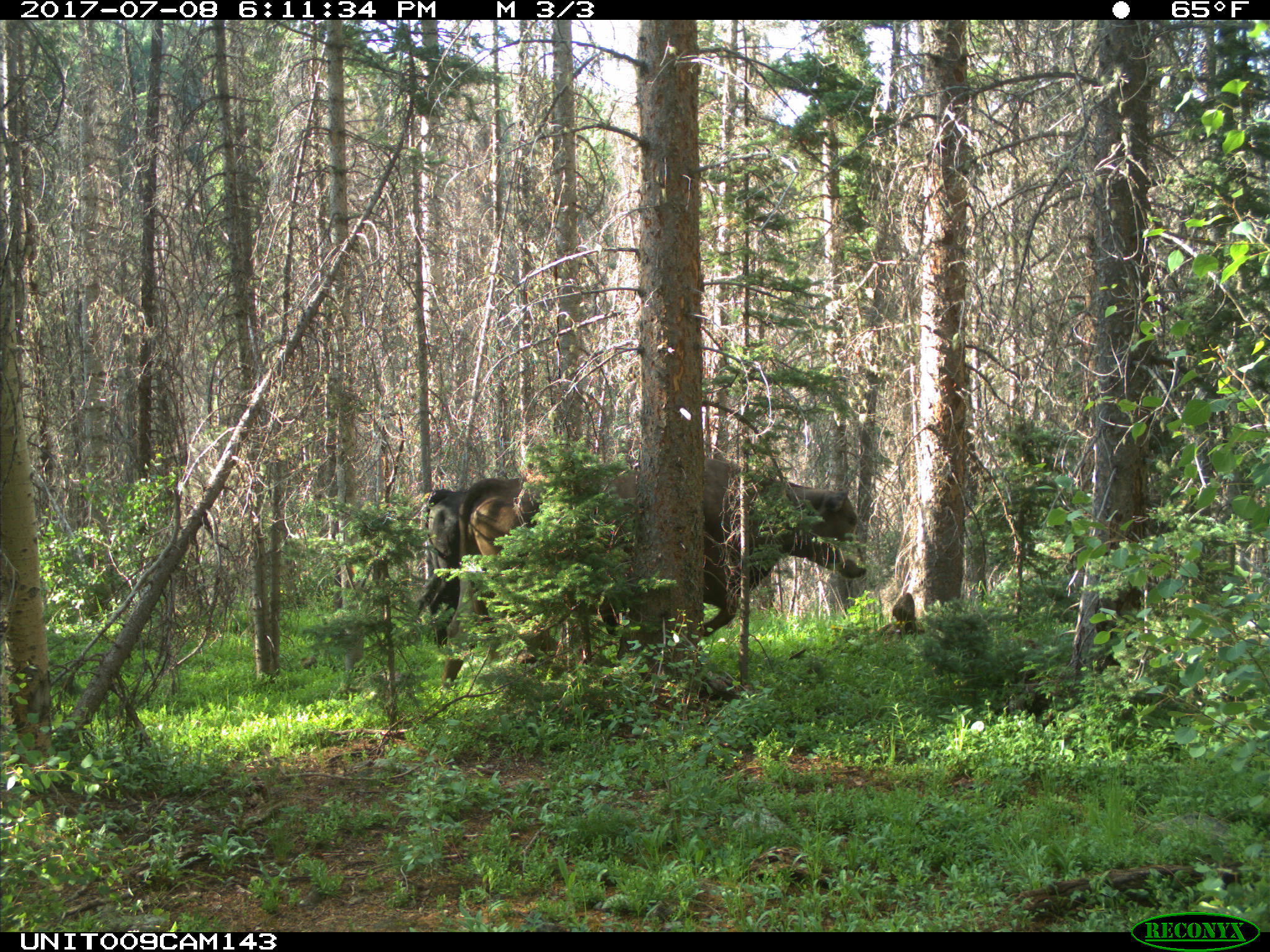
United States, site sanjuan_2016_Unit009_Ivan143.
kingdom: Animalia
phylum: Chordata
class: Mammalia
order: Artiodactyla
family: Bovidae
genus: Bos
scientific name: Bos taurus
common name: domestic cow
Bos taurus (domestic cow).